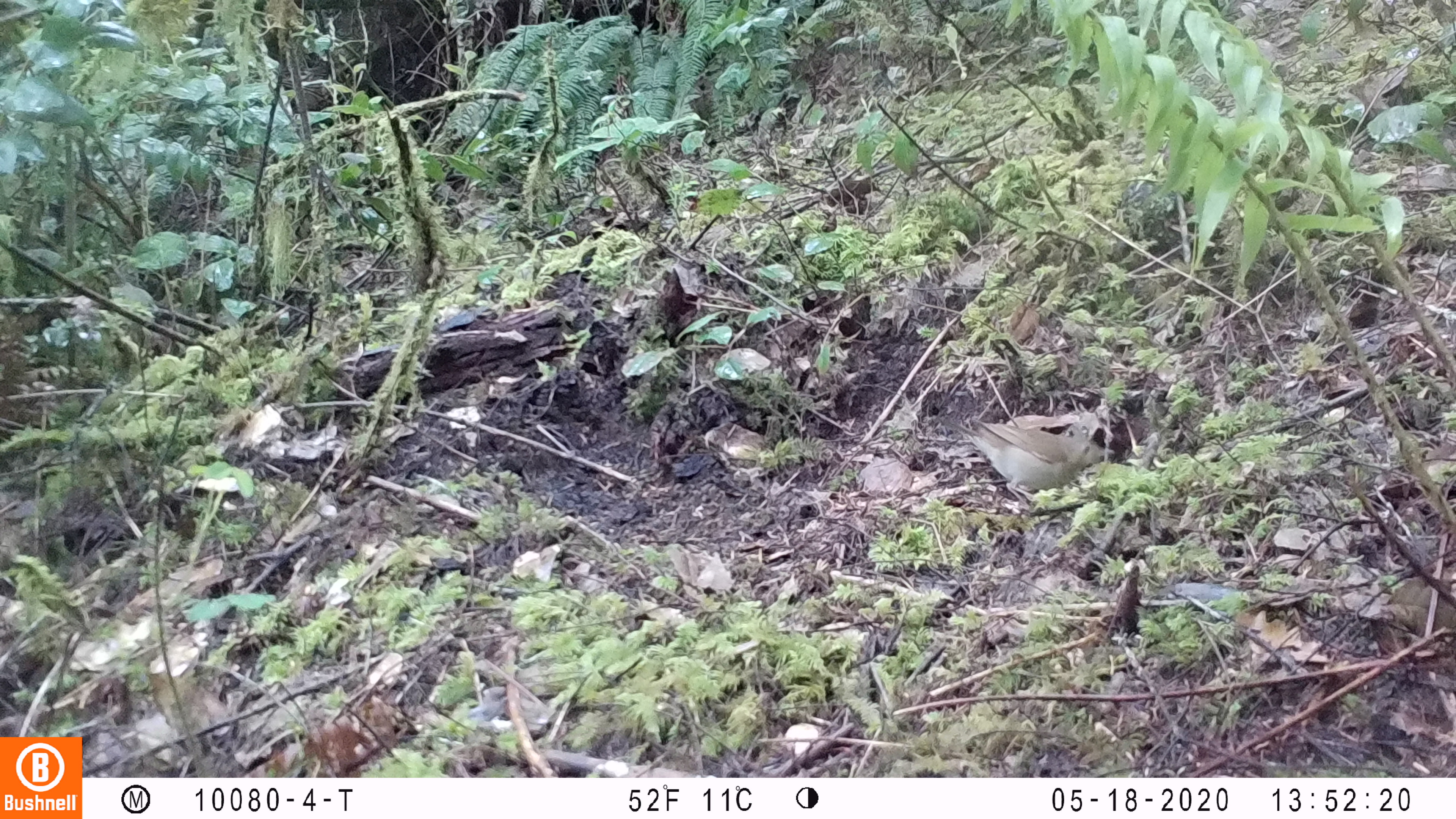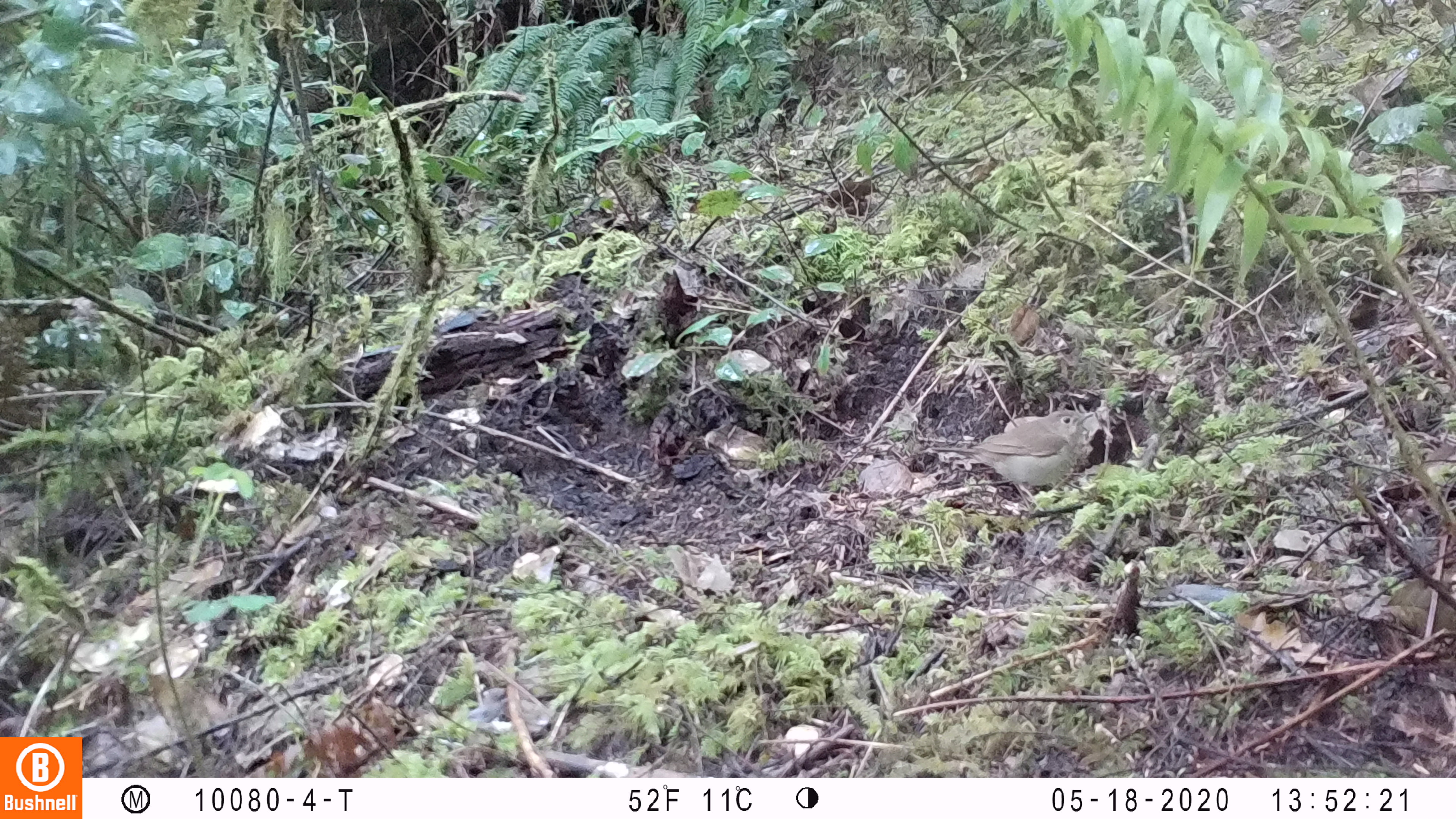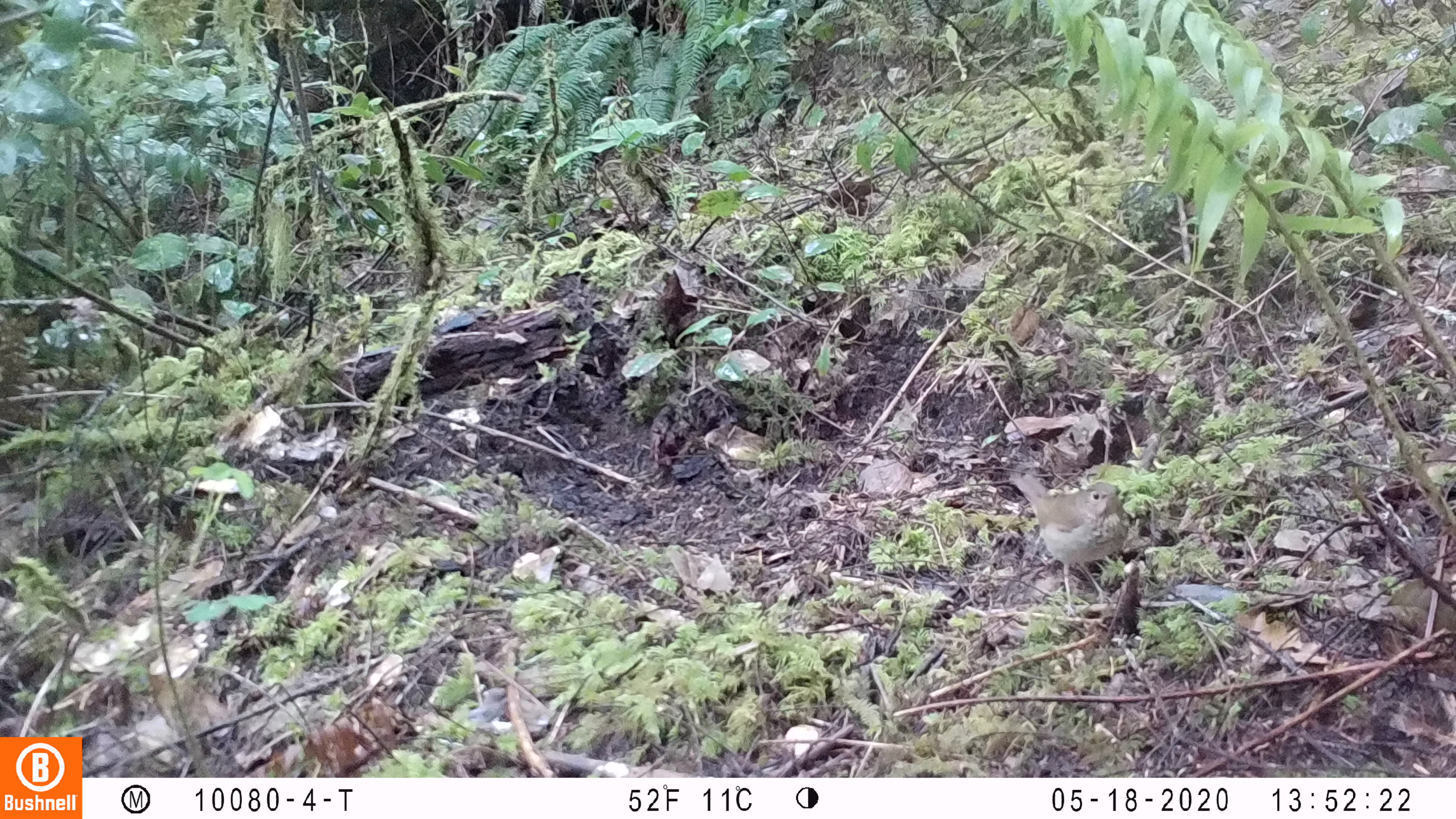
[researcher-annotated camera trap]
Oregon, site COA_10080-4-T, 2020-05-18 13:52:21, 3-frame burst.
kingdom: Animalia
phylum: Chordata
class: Aves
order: Passeriformes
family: Turdidae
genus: Catharus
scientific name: Catharus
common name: brown thrushes and nightingale-thrushes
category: catharus species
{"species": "catharus species (brown thrushes and nightingale-thrushes) (Catharus)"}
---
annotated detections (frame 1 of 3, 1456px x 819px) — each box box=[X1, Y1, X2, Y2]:
catharus species: box=[928, 403, 1126, 522]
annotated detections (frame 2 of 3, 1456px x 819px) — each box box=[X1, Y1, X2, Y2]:
catharus species: box=[918, 398, 1109, 525]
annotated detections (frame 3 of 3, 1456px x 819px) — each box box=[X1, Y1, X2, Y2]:
catharus species: box=[996, 456, 1143, 629]